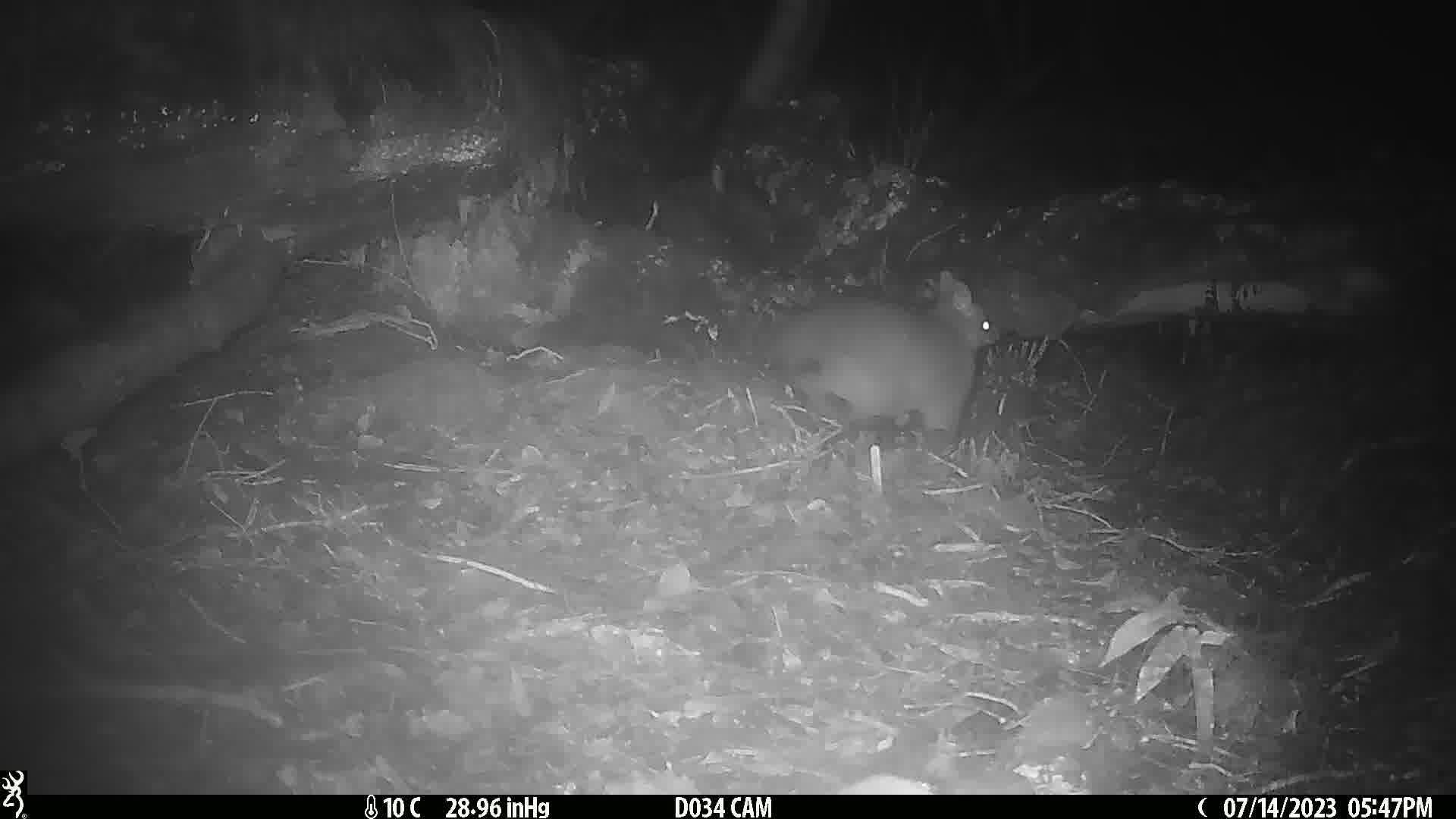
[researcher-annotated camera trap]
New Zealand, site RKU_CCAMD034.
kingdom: Animalia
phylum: Chordata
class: Mammalia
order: Diprotodontia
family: Phalangeridae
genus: Trichosurus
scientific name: Trichosurus vulpecula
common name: common brushtail possum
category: possum